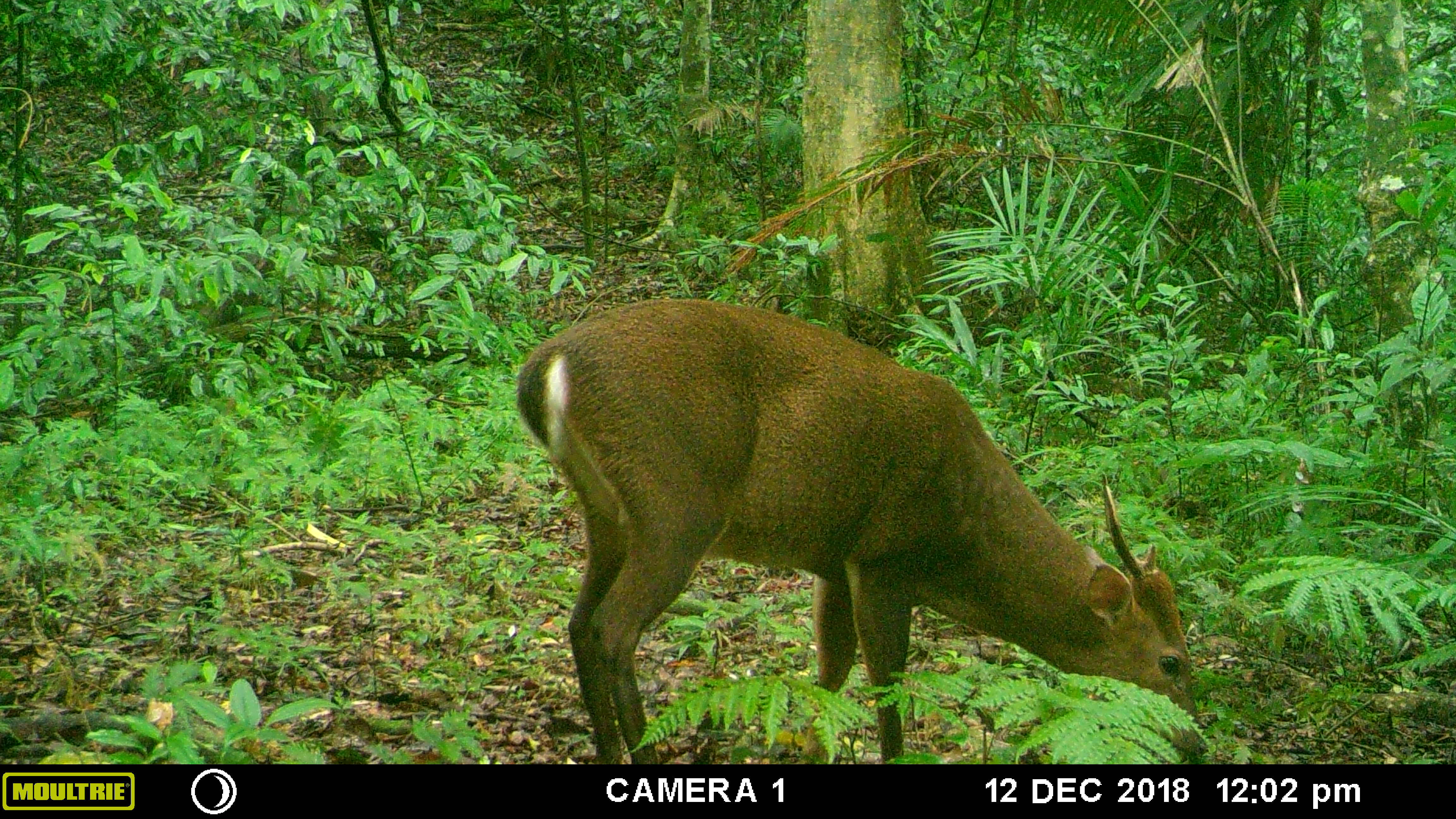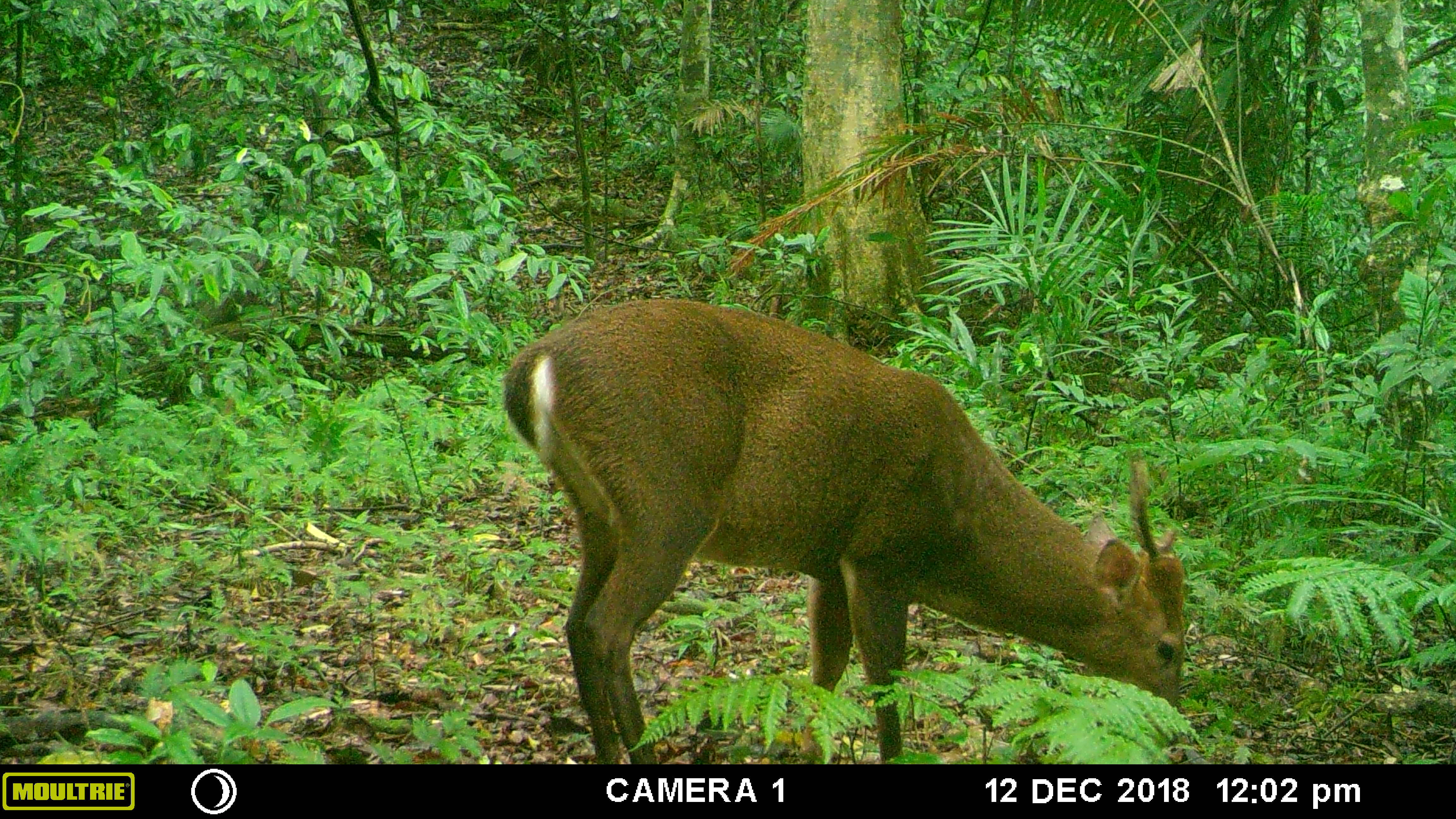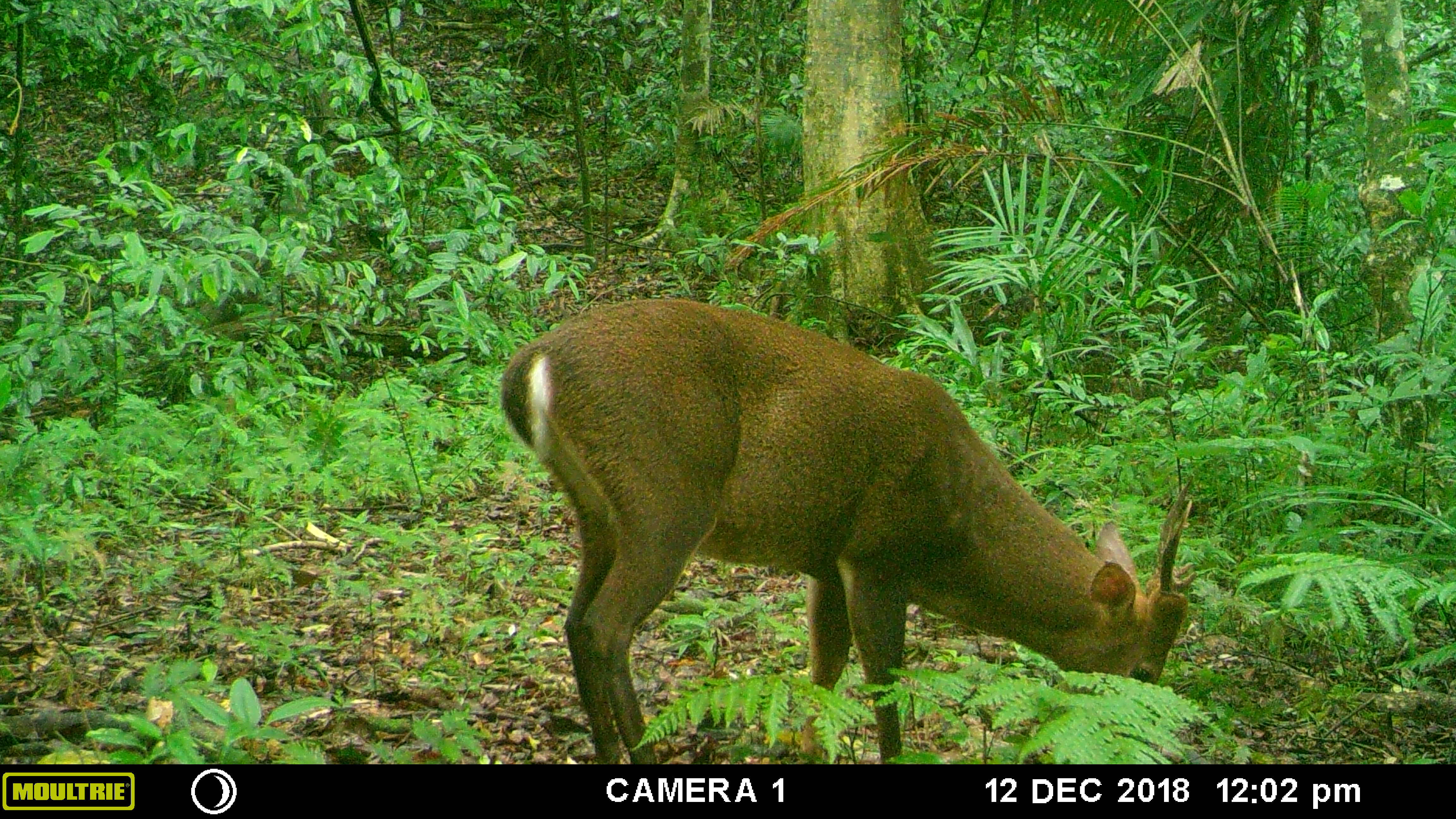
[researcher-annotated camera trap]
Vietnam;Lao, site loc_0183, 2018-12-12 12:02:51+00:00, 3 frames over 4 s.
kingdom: Animalia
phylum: Chordata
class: Mammalia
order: Artiodactyla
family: Cervidae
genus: Muntiacus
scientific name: Muntiacus vuquangensis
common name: large-antlered muntjac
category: large antlered muntjac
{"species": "large antlered muntjac (large-antlered muntjac) (Muntiacus vuquangensis)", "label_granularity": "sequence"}